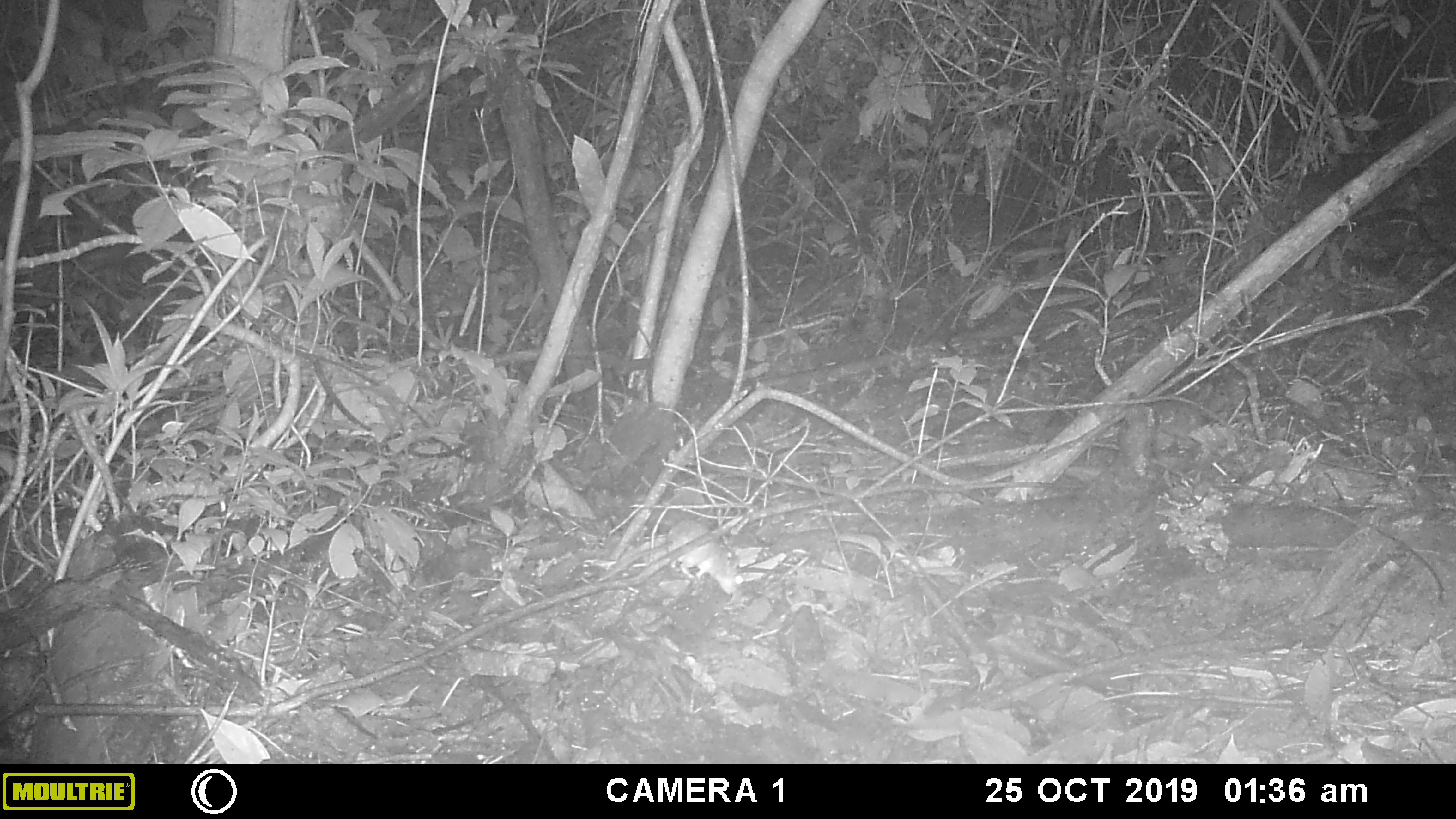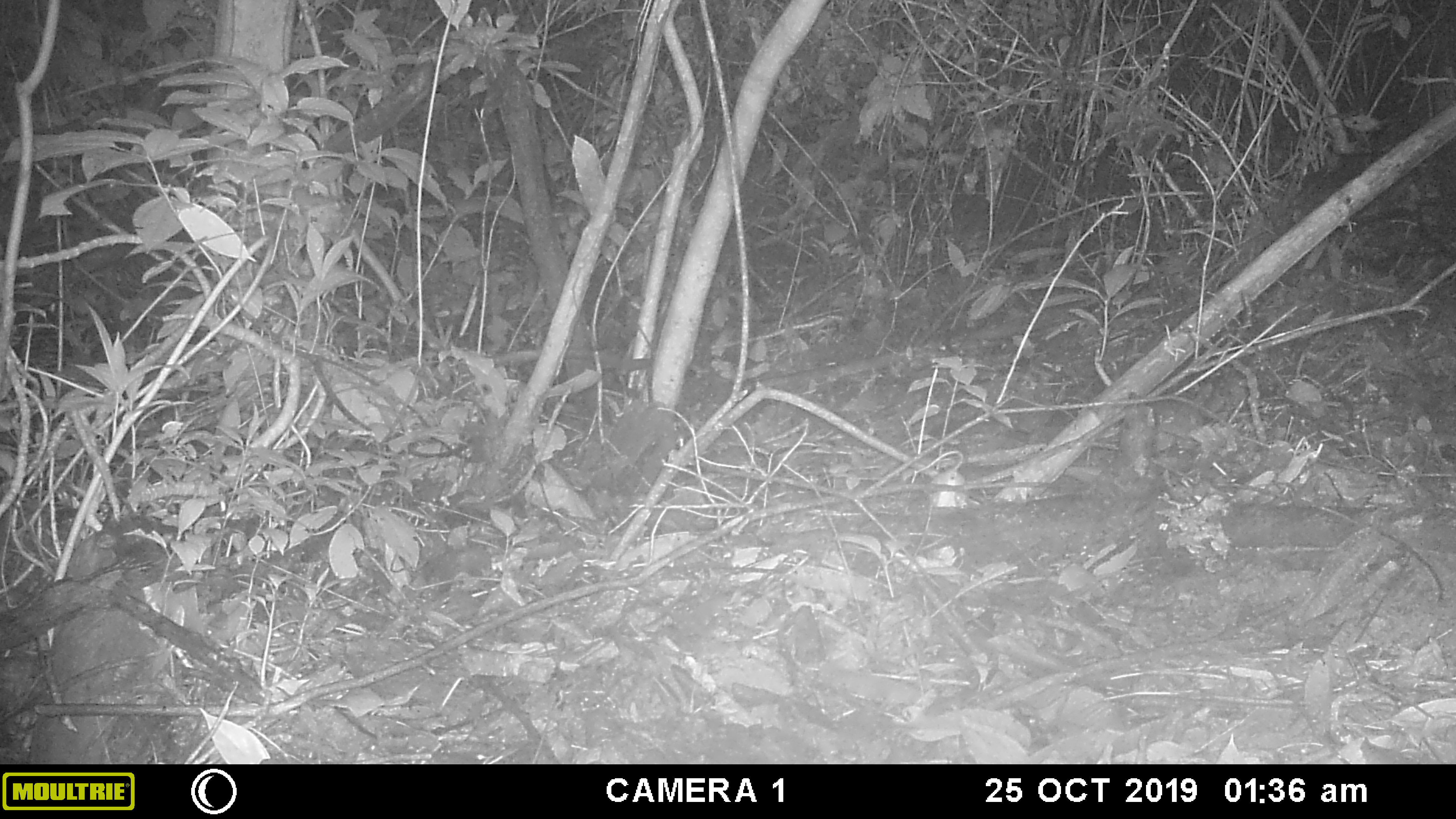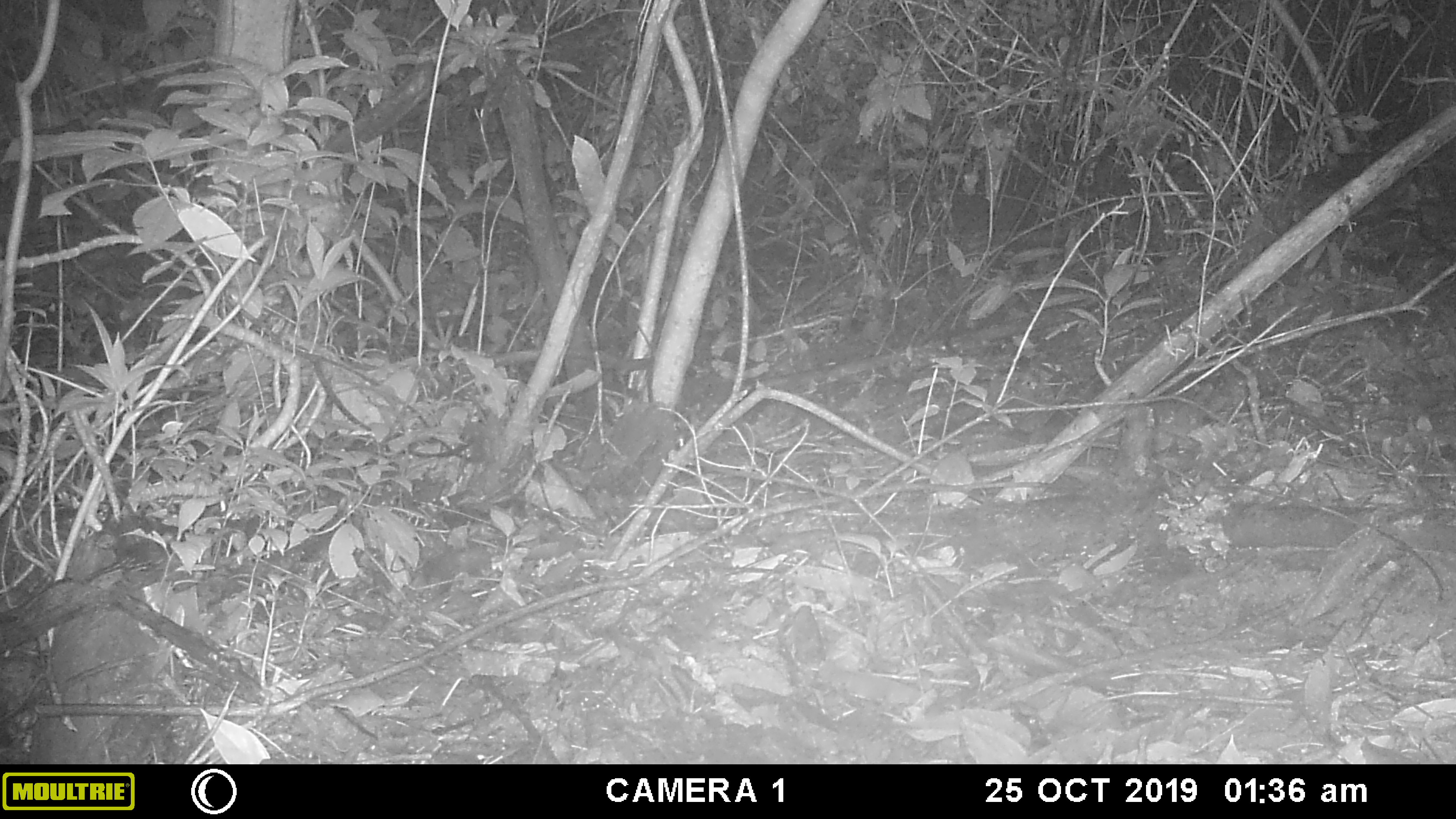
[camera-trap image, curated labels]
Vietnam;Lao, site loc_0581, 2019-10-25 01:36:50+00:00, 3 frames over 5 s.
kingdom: Animalia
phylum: Chordata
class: Mammalia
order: Rodentia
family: Muridae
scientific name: Muridae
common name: old-world mice and rats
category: unidentified murid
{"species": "unidentified murid (old-world mice and rats) (Muridae)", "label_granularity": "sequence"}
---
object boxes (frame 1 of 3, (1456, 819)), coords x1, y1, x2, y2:
unidentified murid: 594, 519, 743, 595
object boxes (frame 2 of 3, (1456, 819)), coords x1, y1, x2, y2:
unidentified murid: 911, 449, 970, 508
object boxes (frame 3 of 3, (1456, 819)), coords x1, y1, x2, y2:
unidentified murid: 869, 448, 975, 522